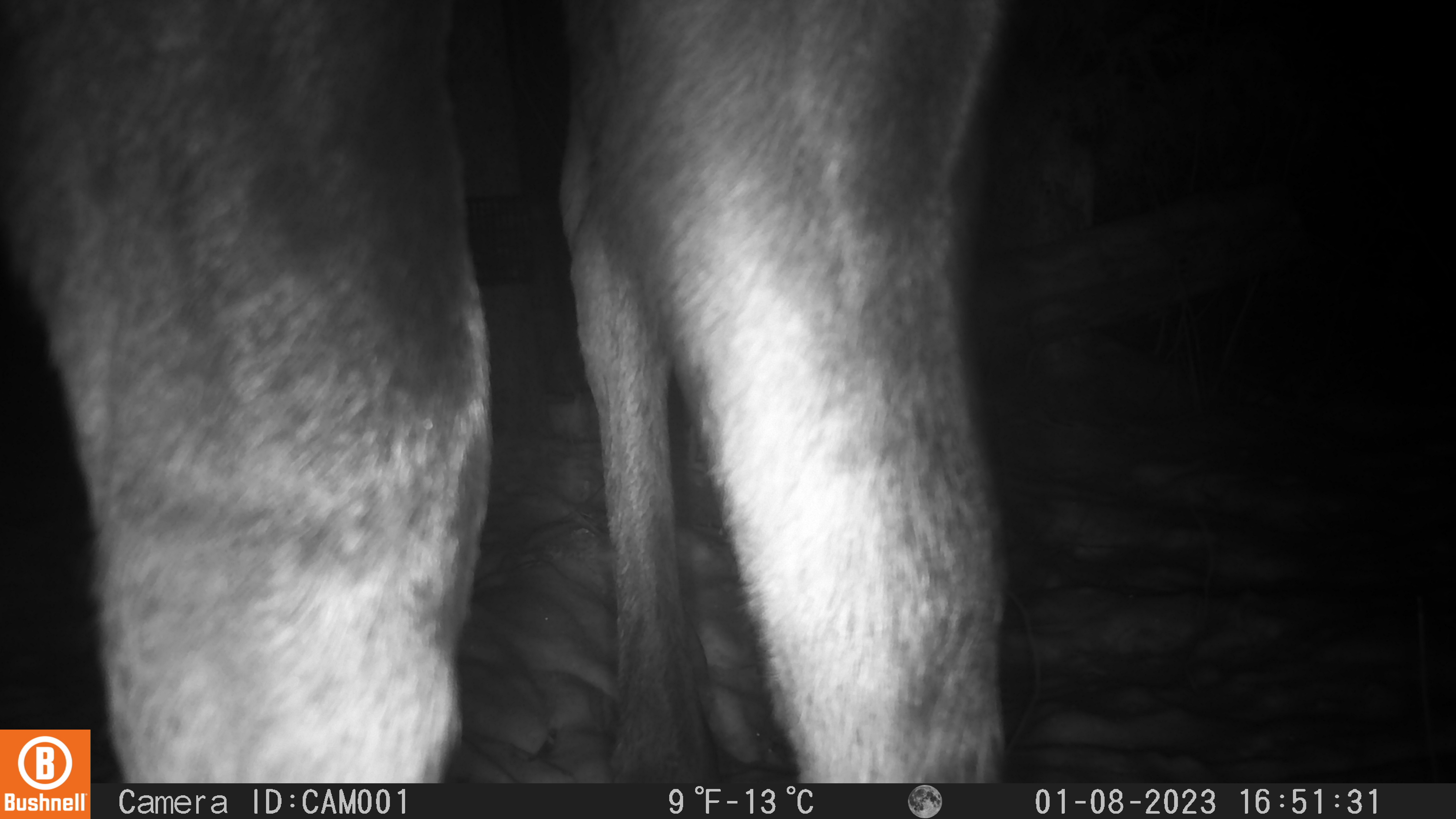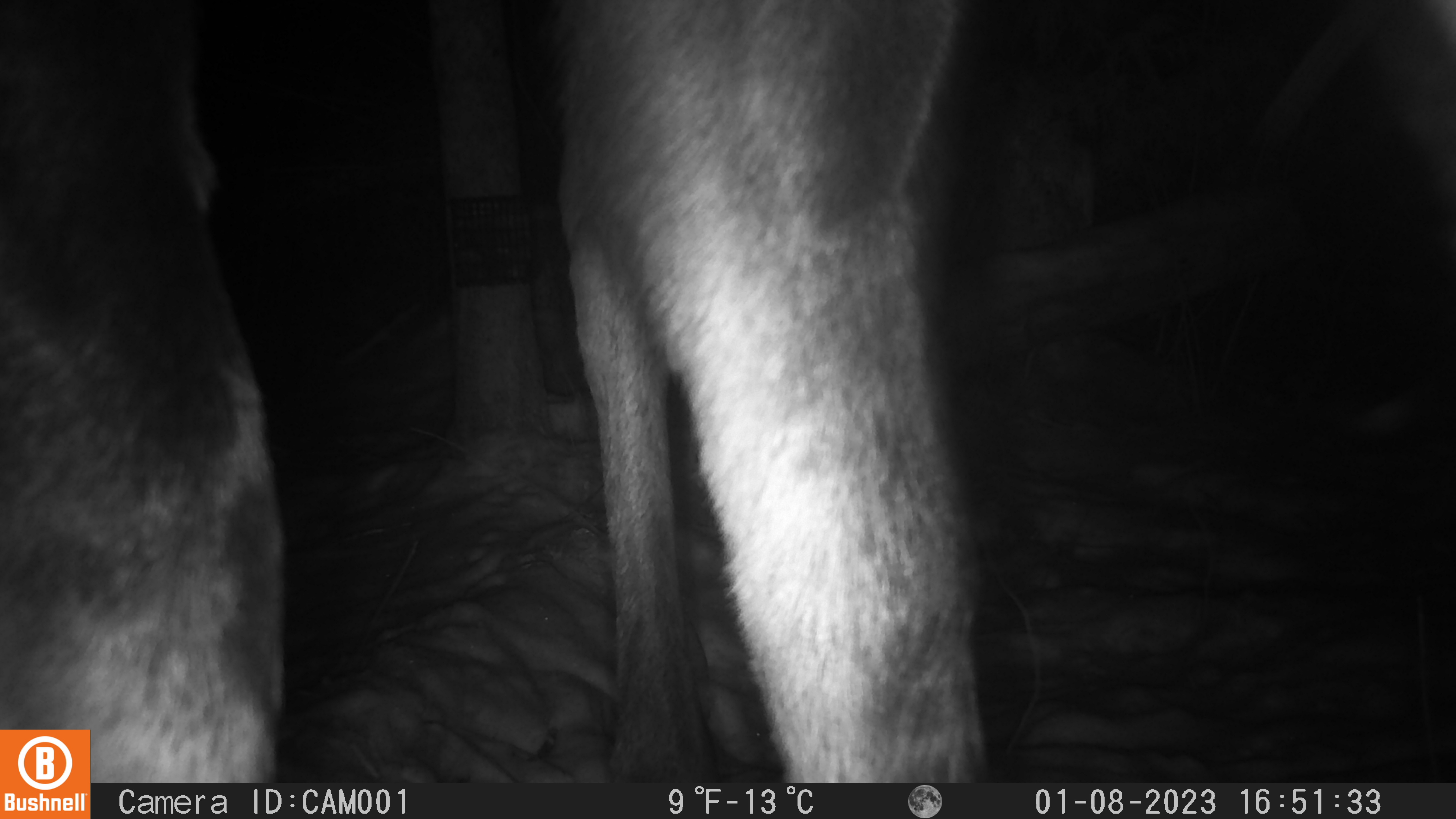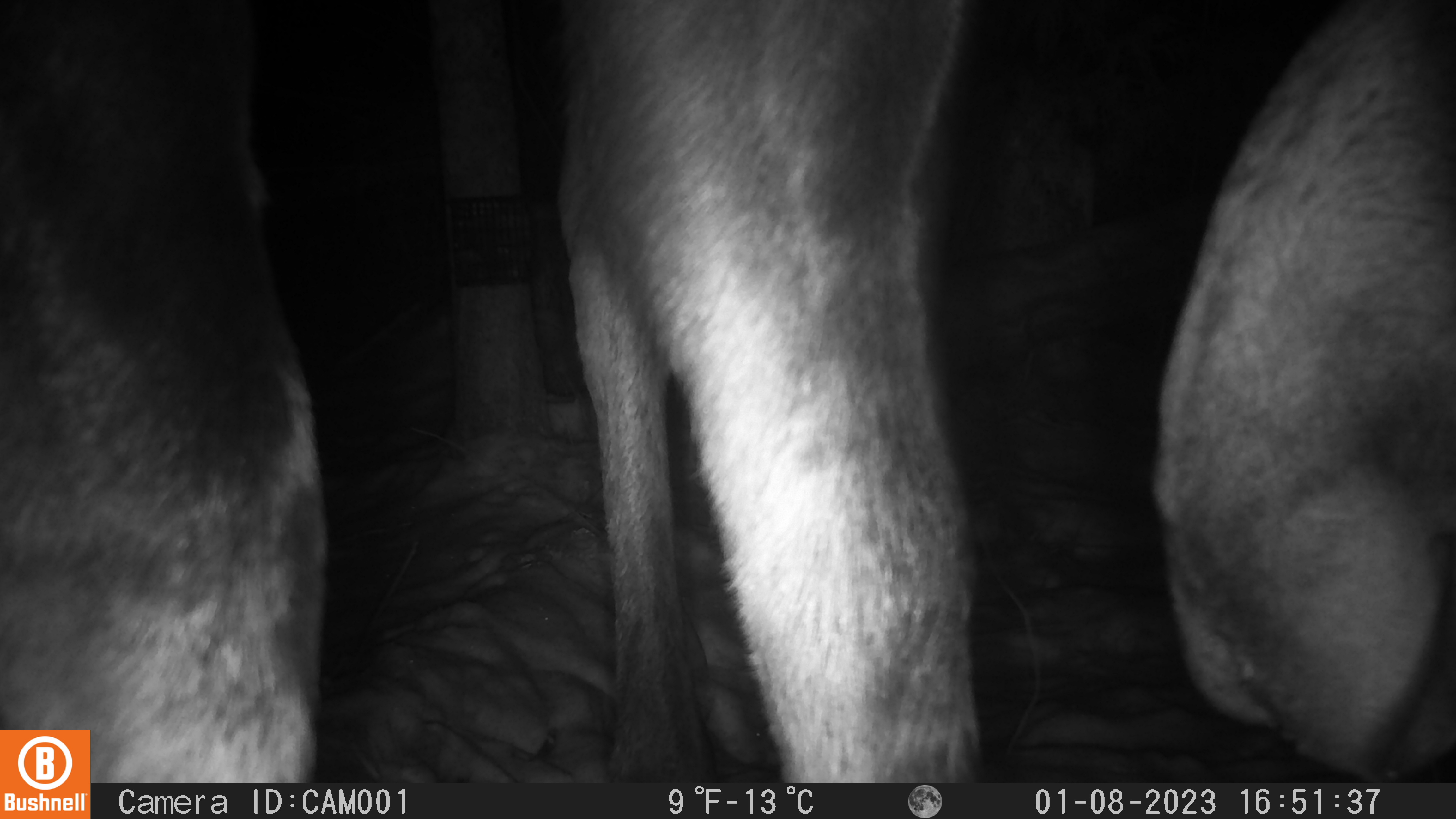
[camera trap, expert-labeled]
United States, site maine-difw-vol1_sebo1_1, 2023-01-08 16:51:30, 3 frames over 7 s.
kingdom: Animalia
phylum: Chordata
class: Mammalia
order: Artiodactyla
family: Cervidae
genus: Alces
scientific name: Alces alces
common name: moose